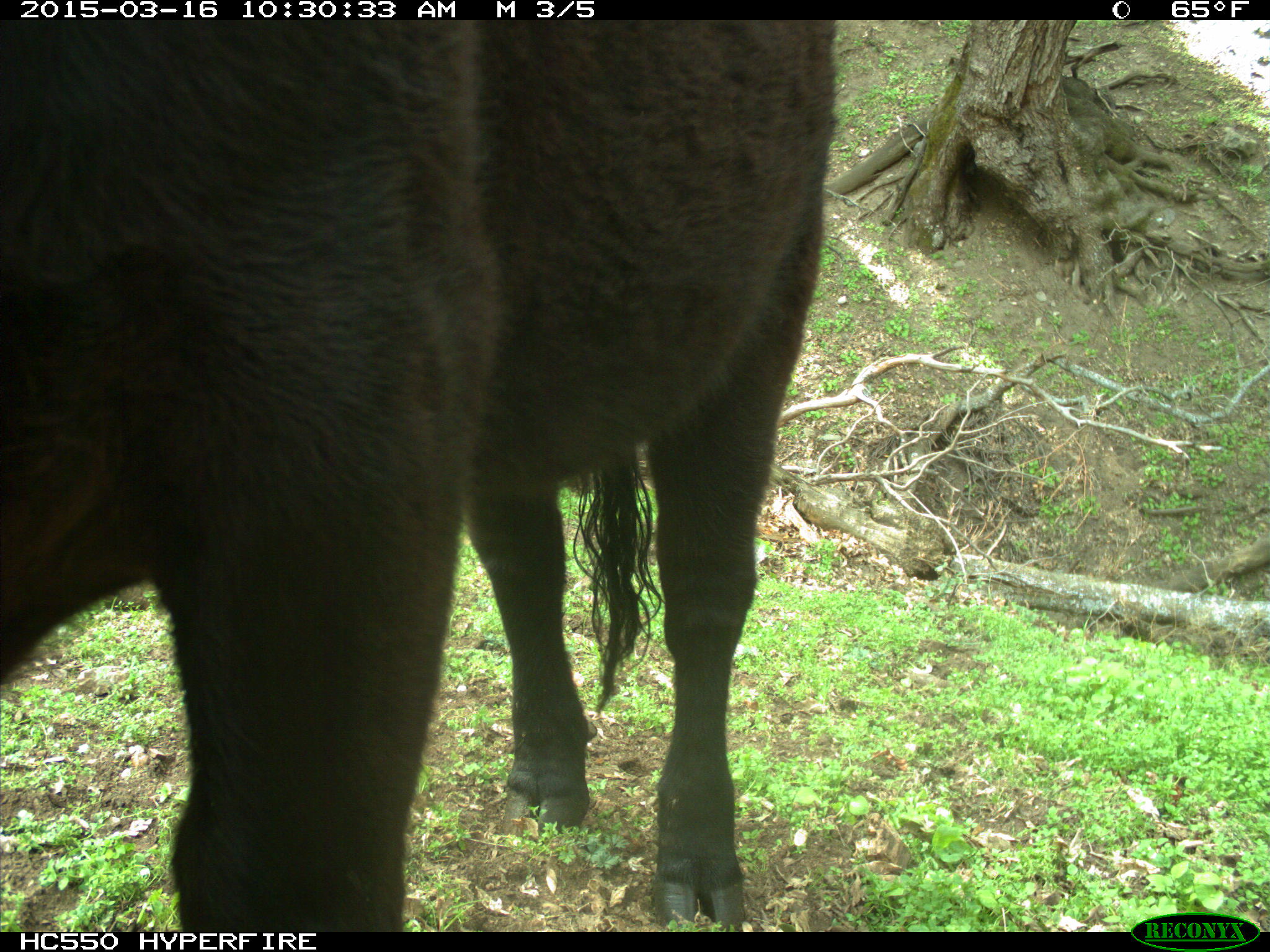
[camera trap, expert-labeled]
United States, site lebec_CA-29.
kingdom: Animalia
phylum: Chordata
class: Mammalia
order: Artiodactyla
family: Bovidae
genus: Bos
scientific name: Bos taurus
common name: domestic cow